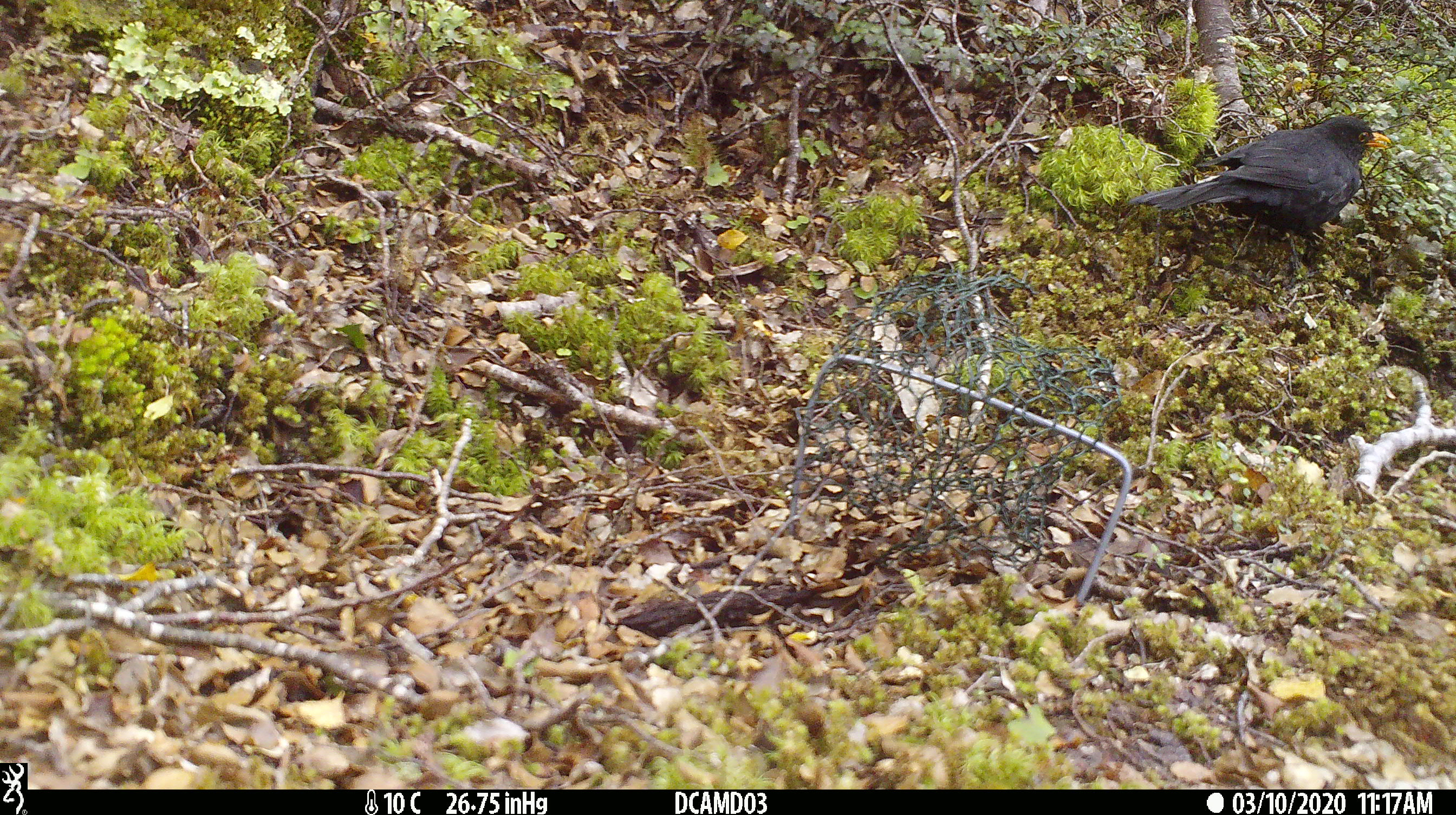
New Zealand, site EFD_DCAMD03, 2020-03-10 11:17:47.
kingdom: Animalia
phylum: Chordata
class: Aves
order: Passeriformes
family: Turdidae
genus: Turdus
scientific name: Turdus merula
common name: eurasian blackbird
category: blackbird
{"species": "blackbird (eurasian blackbird) (Turdus merula)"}